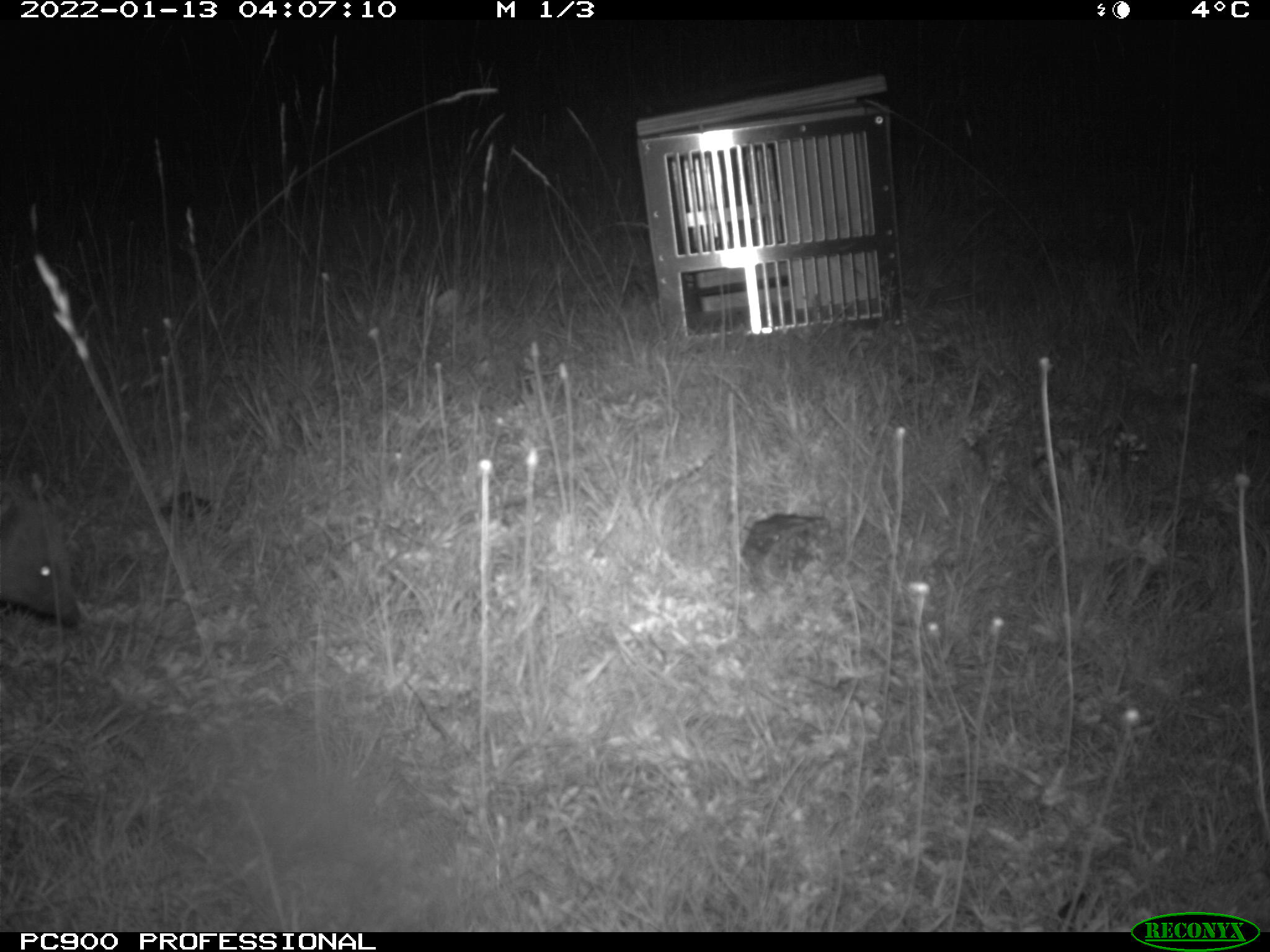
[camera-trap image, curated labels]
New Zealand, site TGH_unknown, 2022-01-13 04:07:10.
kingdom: Animalia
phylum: Chordata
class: Mammalia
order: Eulipotyphla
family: Erinaceidae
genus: Erinaceus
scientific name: Erinaceus europaeus europaeus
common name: european hedgehog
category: hedgehog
Hedgehog (european hedgehog) (Erinaceus europaeus europaeus).